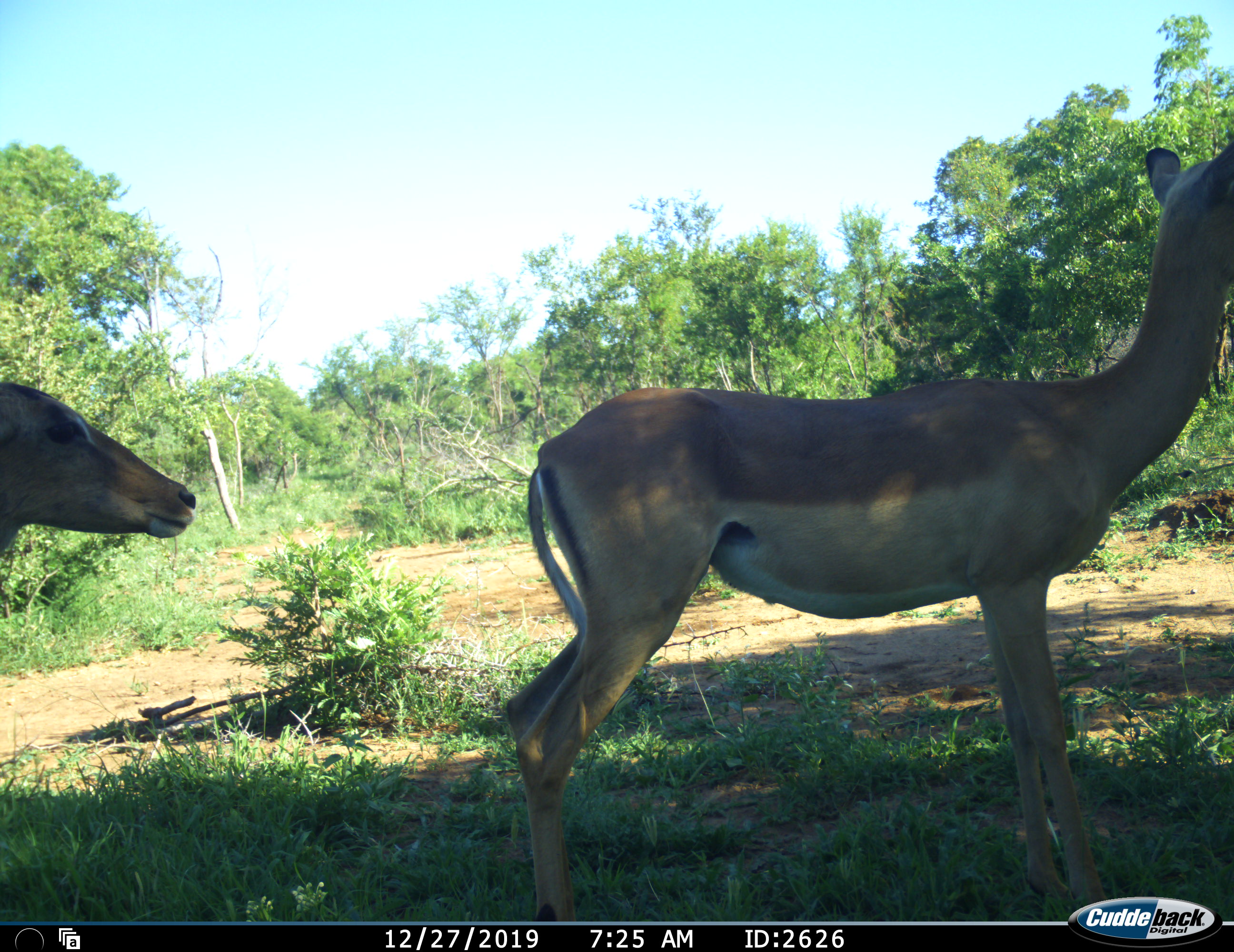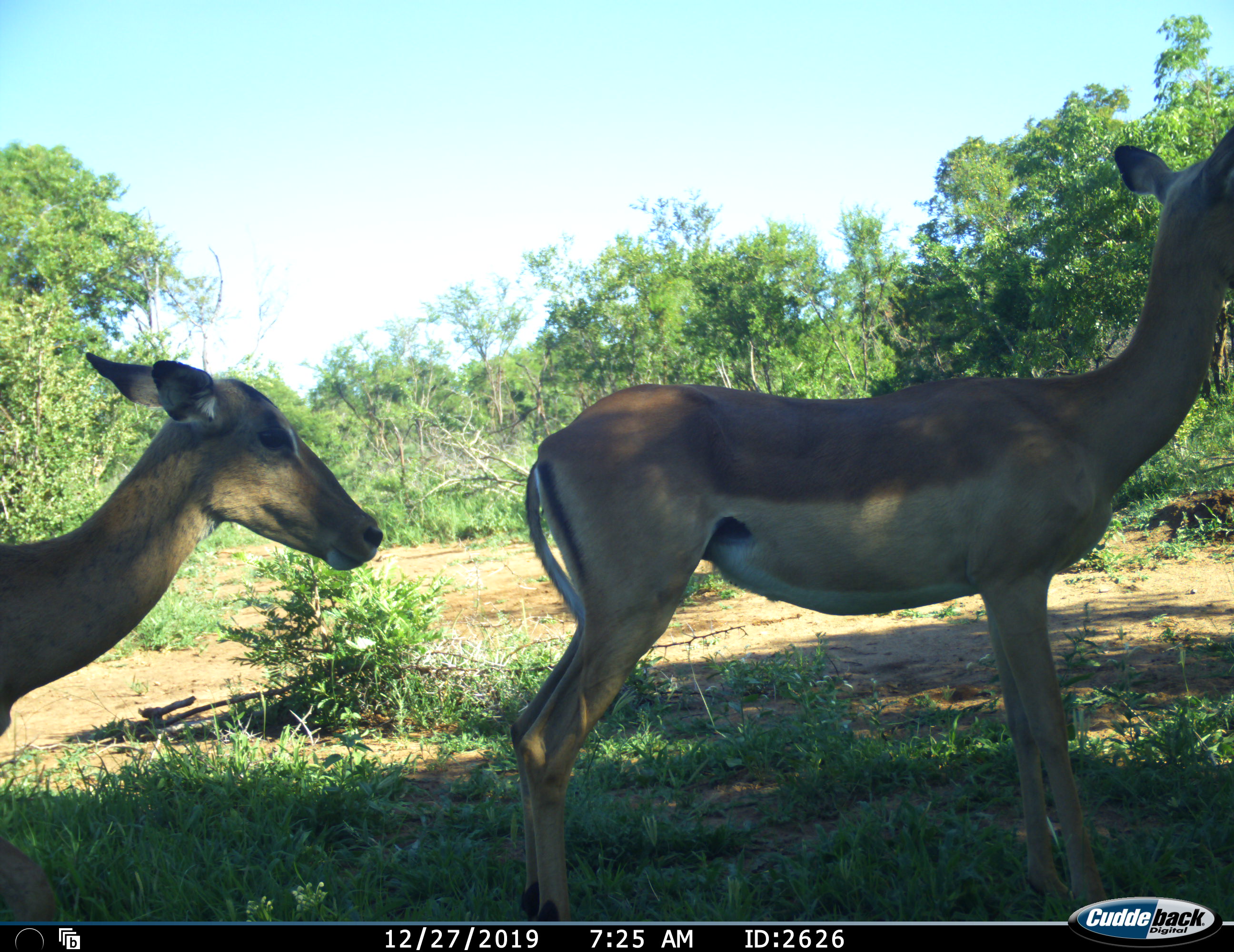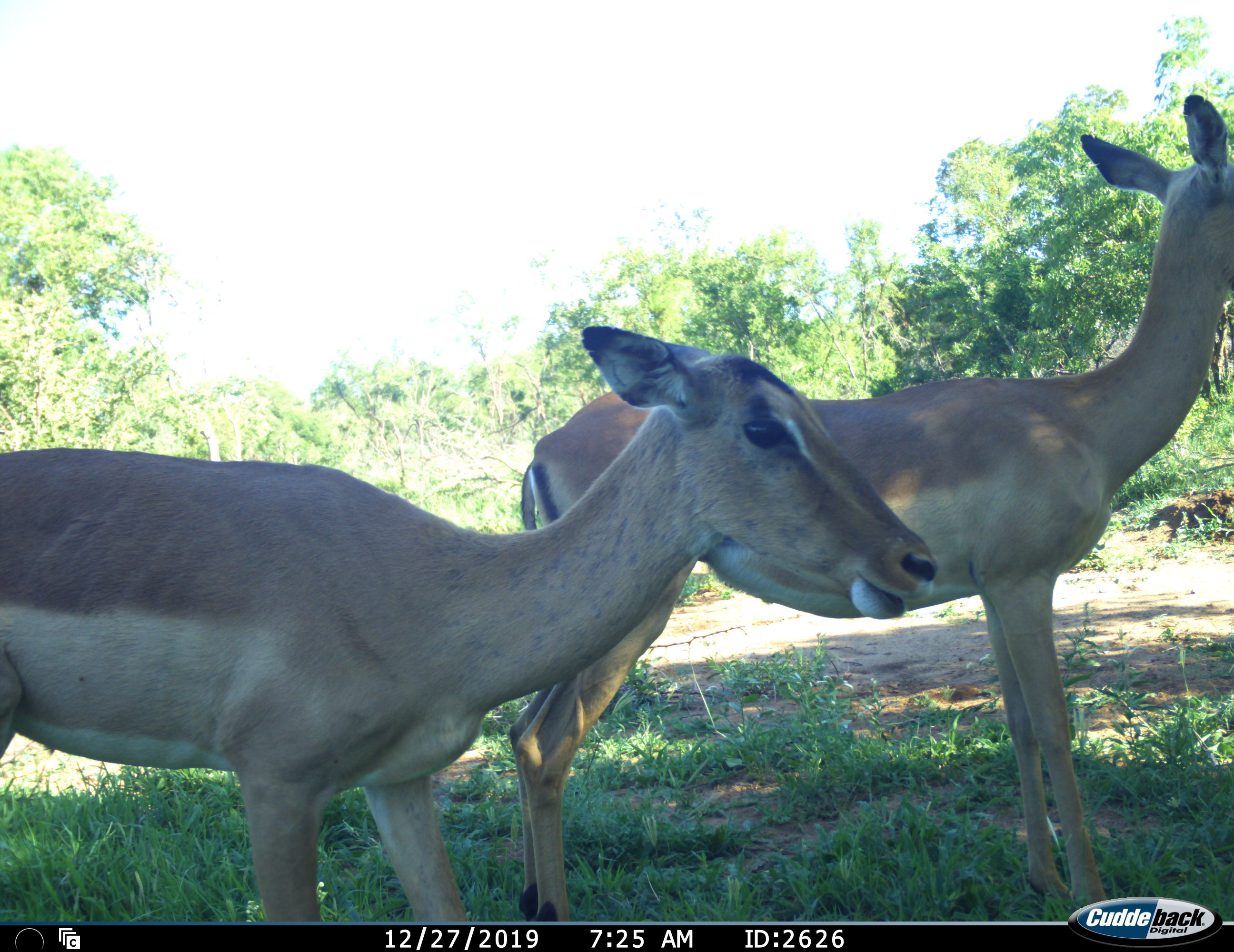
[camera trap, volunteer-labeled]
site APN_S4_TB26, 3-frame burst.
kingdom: Animalia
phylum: Chordata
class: Mammalia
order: Artiodactyla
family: Bovidae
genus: Aepyceros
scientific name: Aepyceros melampus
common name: impala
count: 2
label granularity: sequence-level